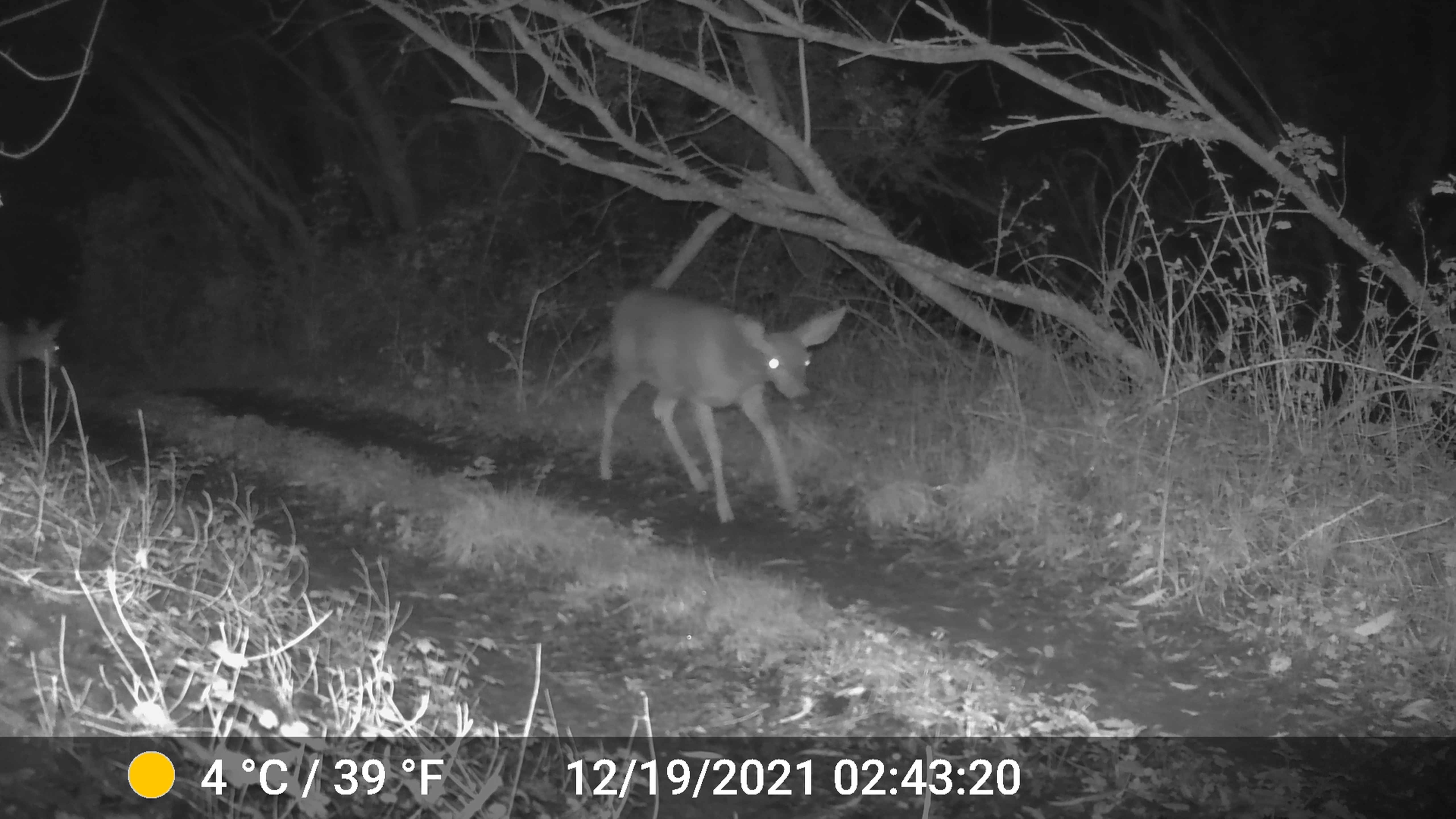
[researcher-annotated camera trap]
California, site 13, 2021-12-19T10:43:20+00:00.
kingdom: Animalia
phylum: Chordata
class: Mammalia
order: Artiodactyla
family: Cervidae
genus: Odocoileus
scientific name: Odocoileus hemionus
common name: mule deer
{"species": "mule deer (Odocoileus hemionus)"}